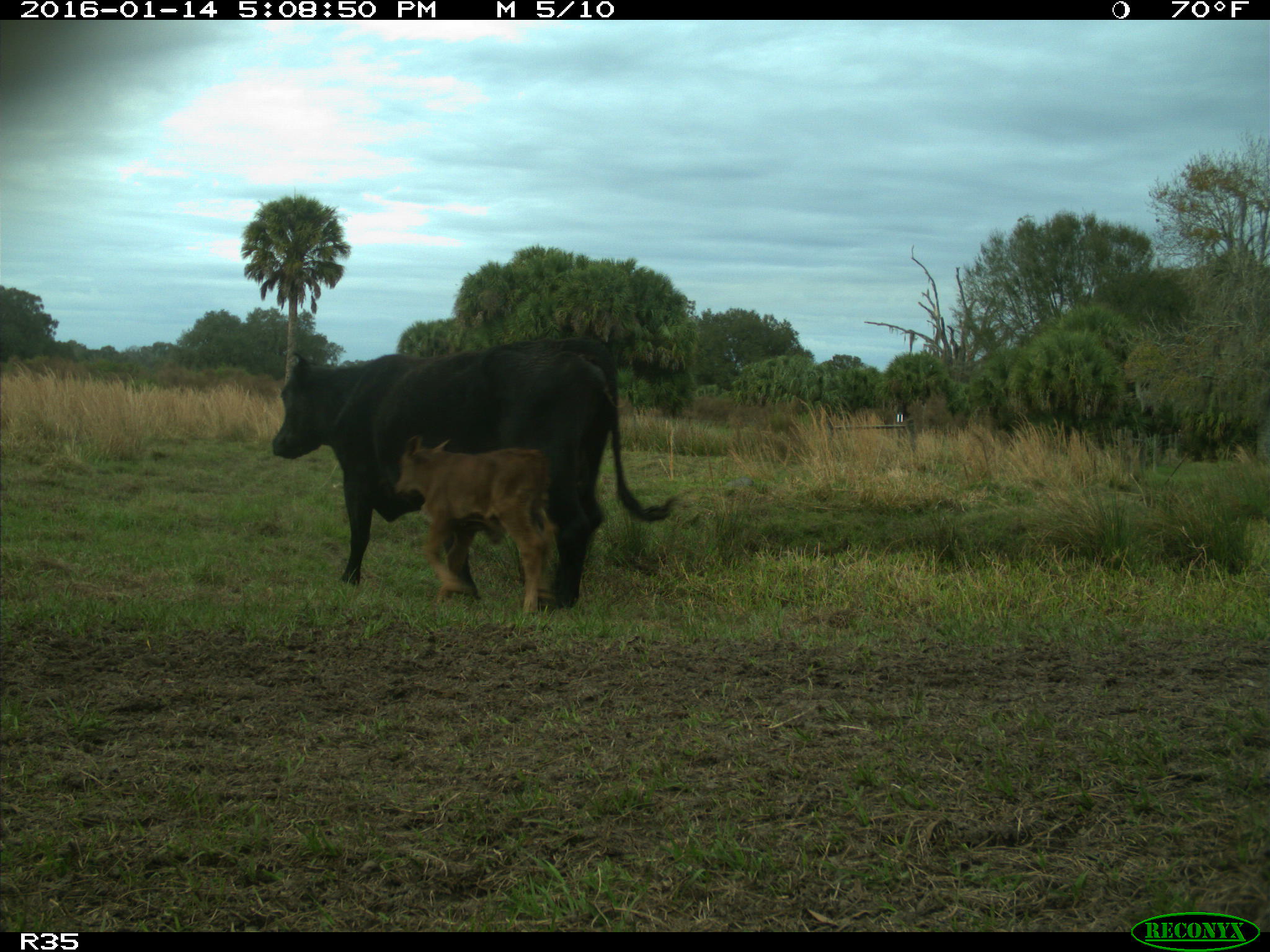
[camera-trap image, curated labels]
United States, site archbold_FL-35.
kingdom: Animalia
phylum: Chordata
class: Mammalia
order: Artiodactyla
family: Bovidae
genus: Bos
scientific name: Bos taurus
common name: domestic cow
Bos taurus (domestic cow).